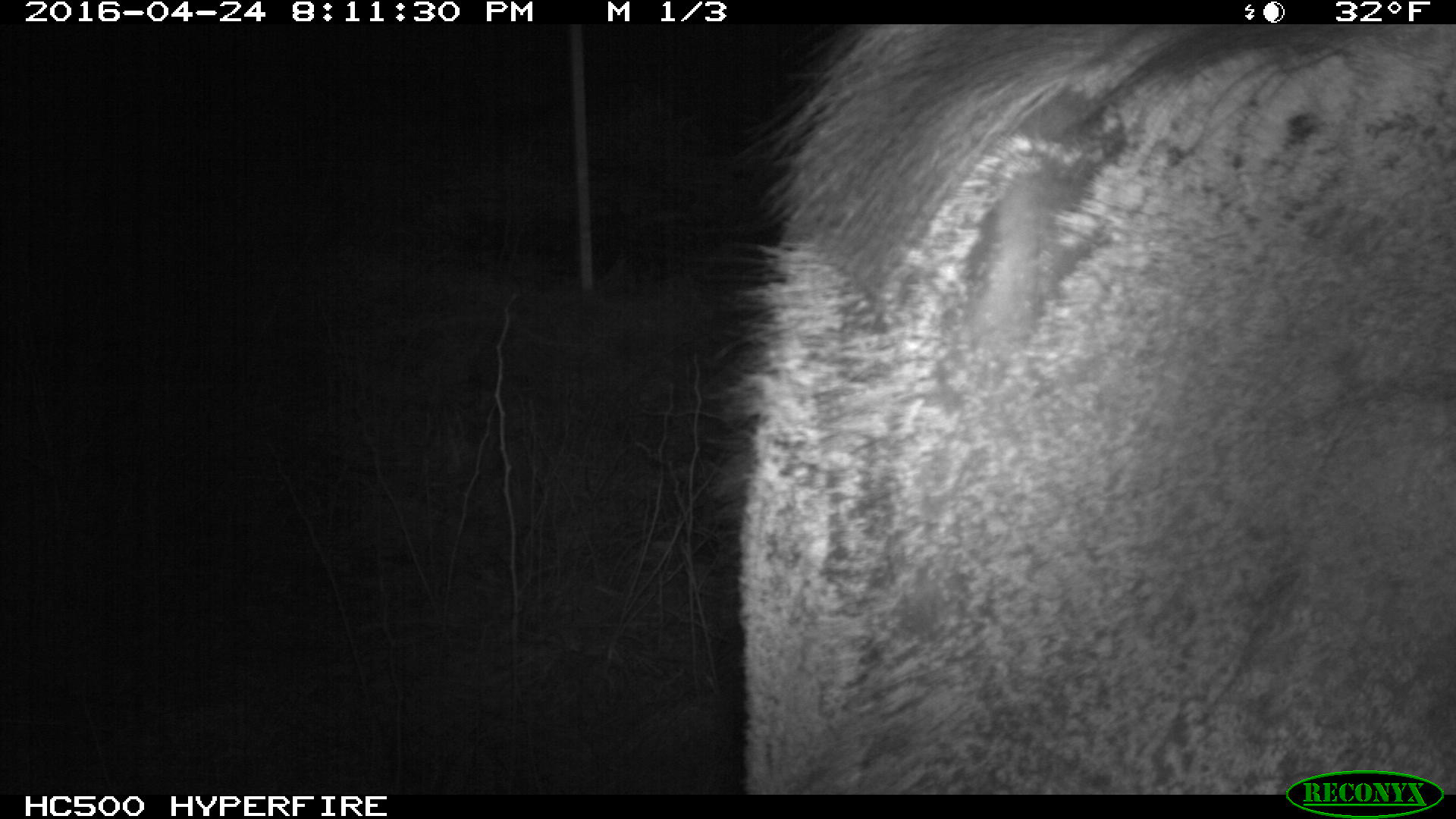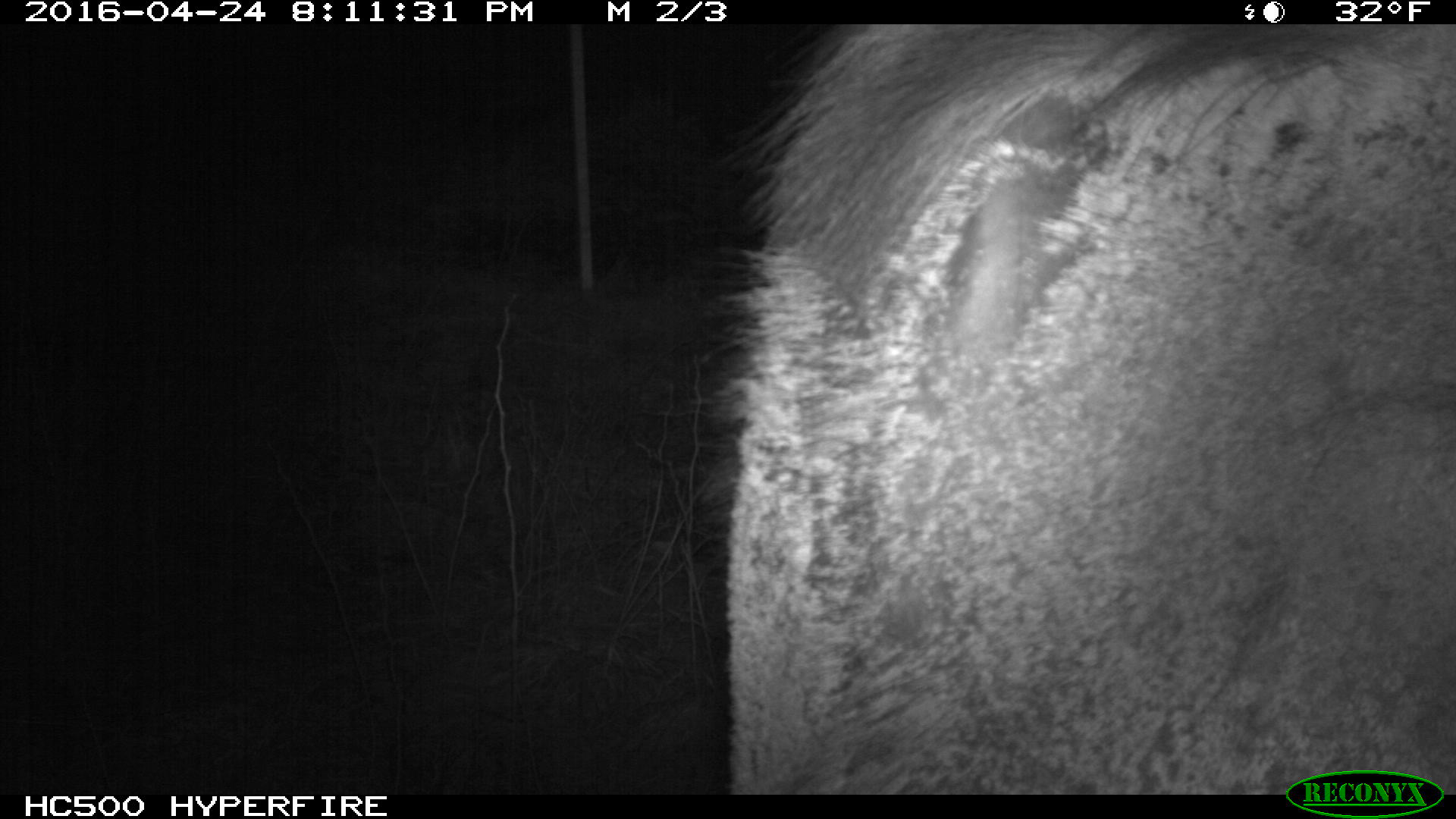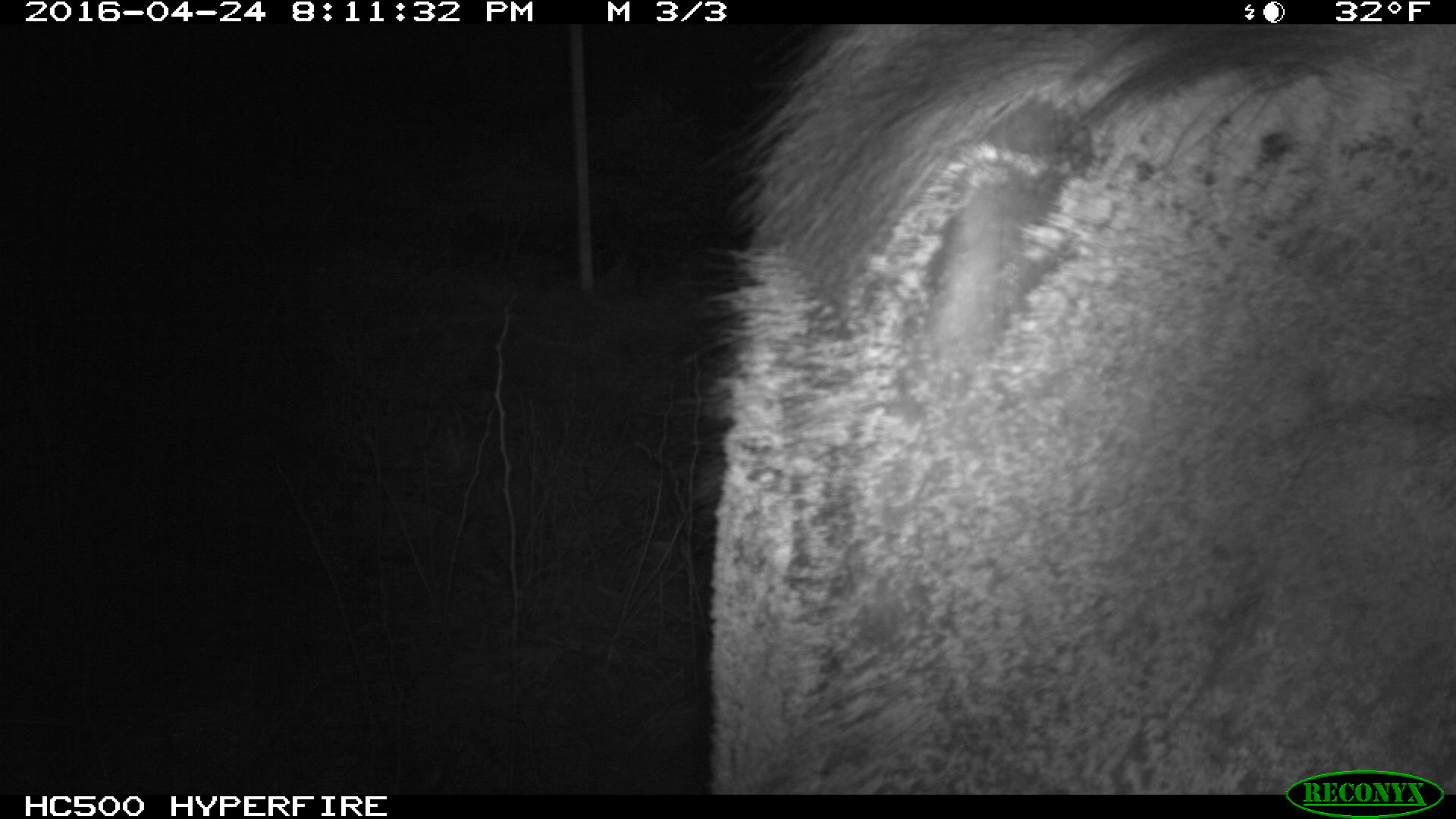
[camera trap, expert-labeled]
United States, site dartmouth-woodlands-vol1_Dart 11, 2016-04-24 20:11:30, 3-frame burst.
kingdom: Animalia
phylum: Chordata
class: Mammalia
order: Artiodactyla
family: Cervidae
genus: Alces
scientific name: Alces alces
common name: moose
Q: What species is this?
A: Moose (Alces alces).